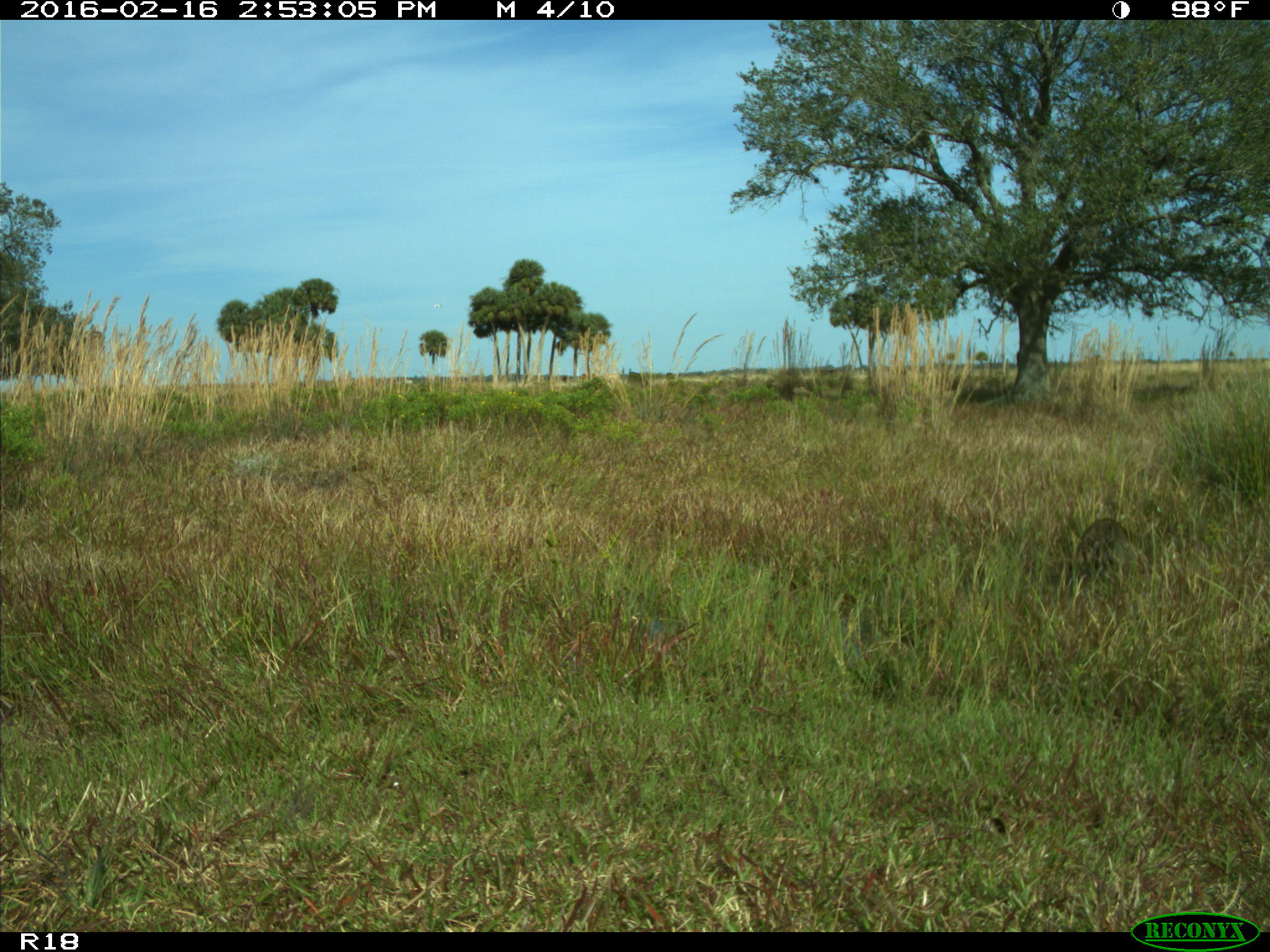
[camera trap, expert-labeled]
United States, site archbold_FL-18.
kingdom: Animalia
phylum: Chordata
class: Mammalia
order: Carnivora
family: Procyonidae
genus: Procyon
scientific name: Procyon lotor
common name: common raccoon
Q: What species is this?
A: Procyon lotor (common raccoon).